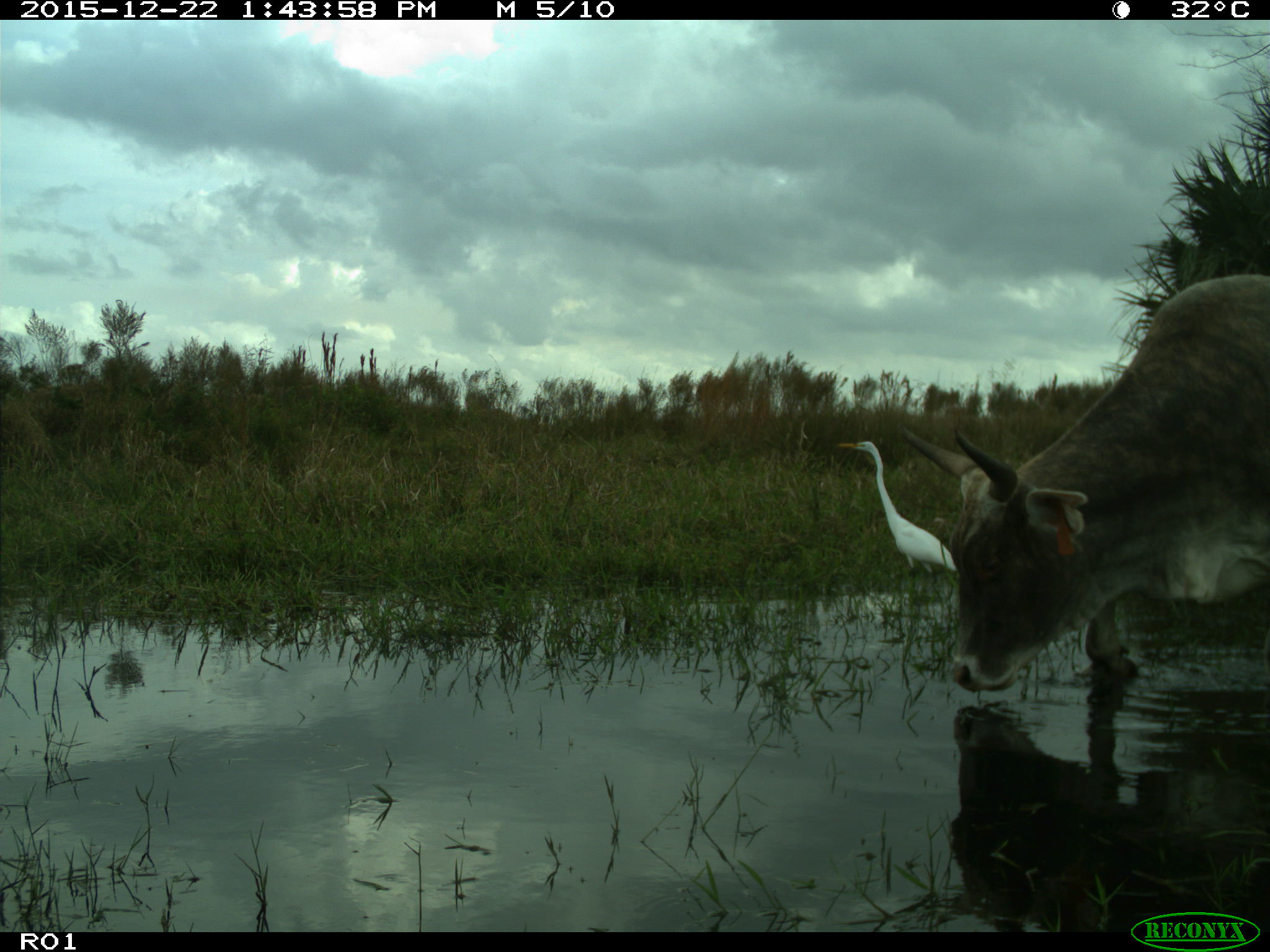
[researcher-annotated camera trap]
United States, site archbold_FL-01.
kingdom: Animalia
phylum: Chordata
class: Mammalia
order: Artiodactyla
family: Bovidae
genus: Bos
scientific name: Bos taurus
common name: domestic cow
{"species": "Bos taurus (domestic cow)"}